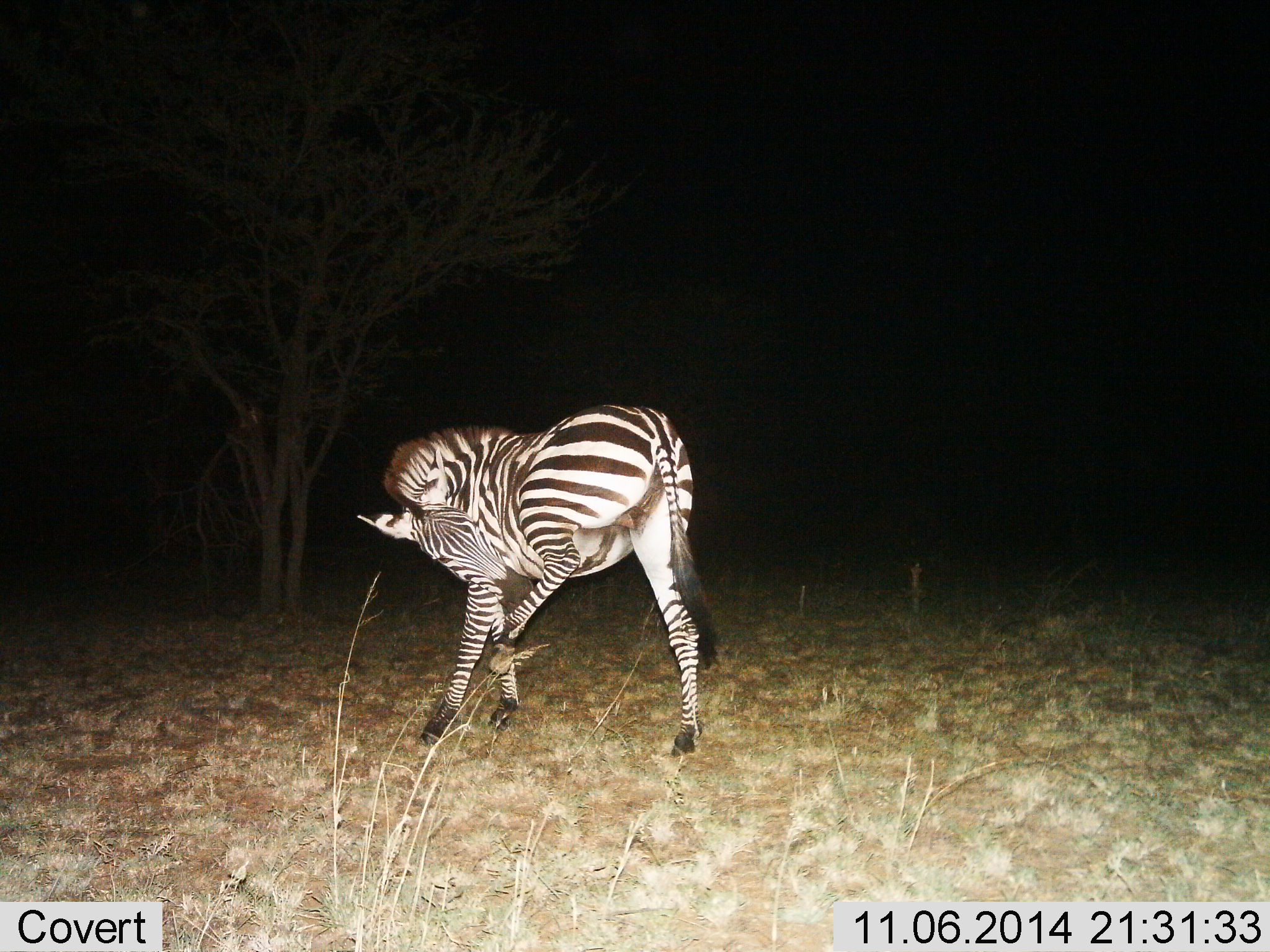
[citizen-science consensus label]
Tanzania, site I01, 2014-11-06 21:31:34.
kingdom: Animalia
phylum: Chordata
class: Mammalia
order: Perissodactyla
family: Equidae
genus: Equus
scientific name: Equus quagga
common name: plains zebra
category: zebra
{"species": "zebra (plains zebra) (Equus quagga)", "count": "1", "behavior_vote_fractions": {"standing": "100%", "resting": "0%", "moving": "0%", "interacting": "0%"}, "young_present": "0%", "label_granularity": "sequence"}